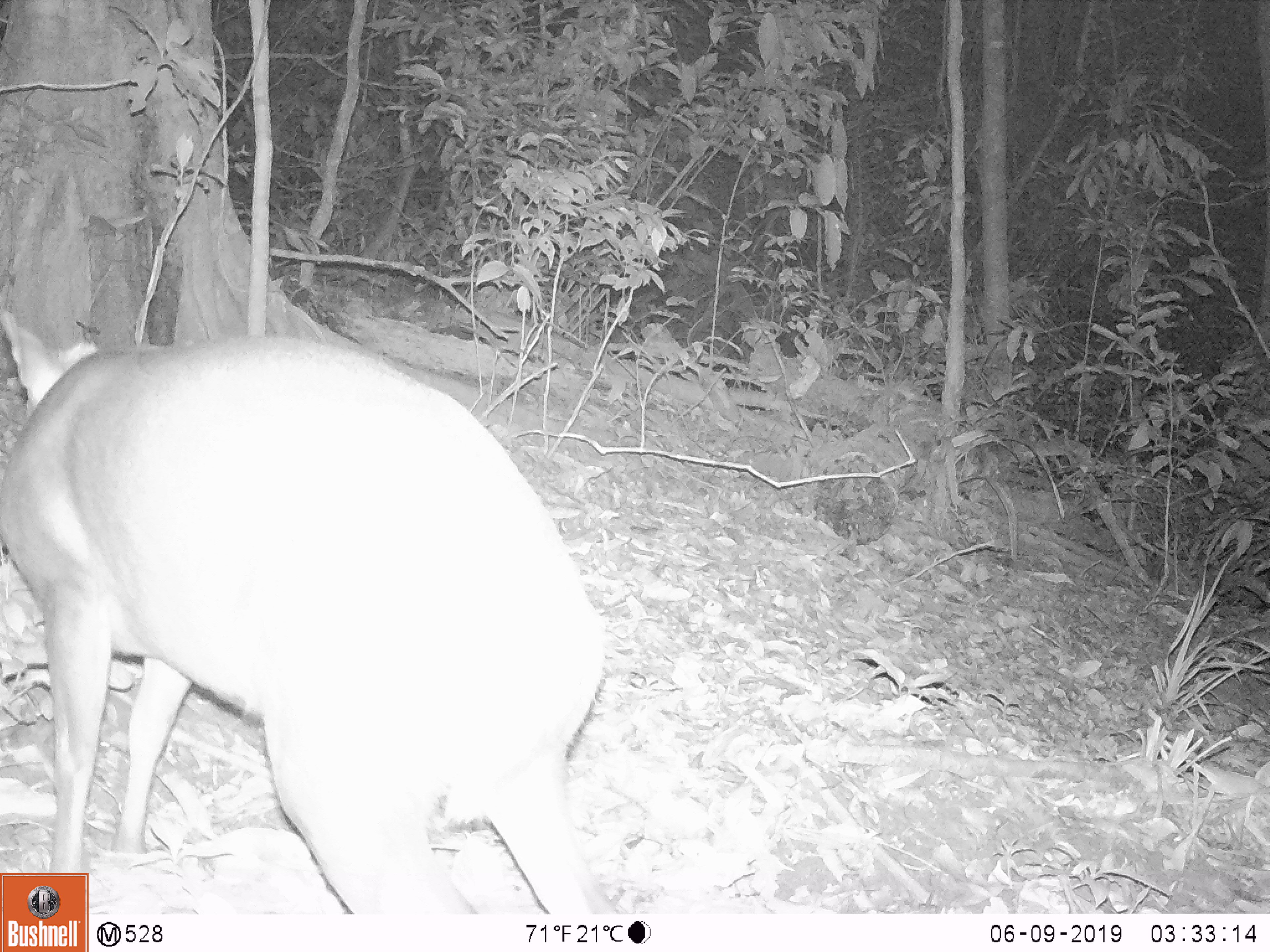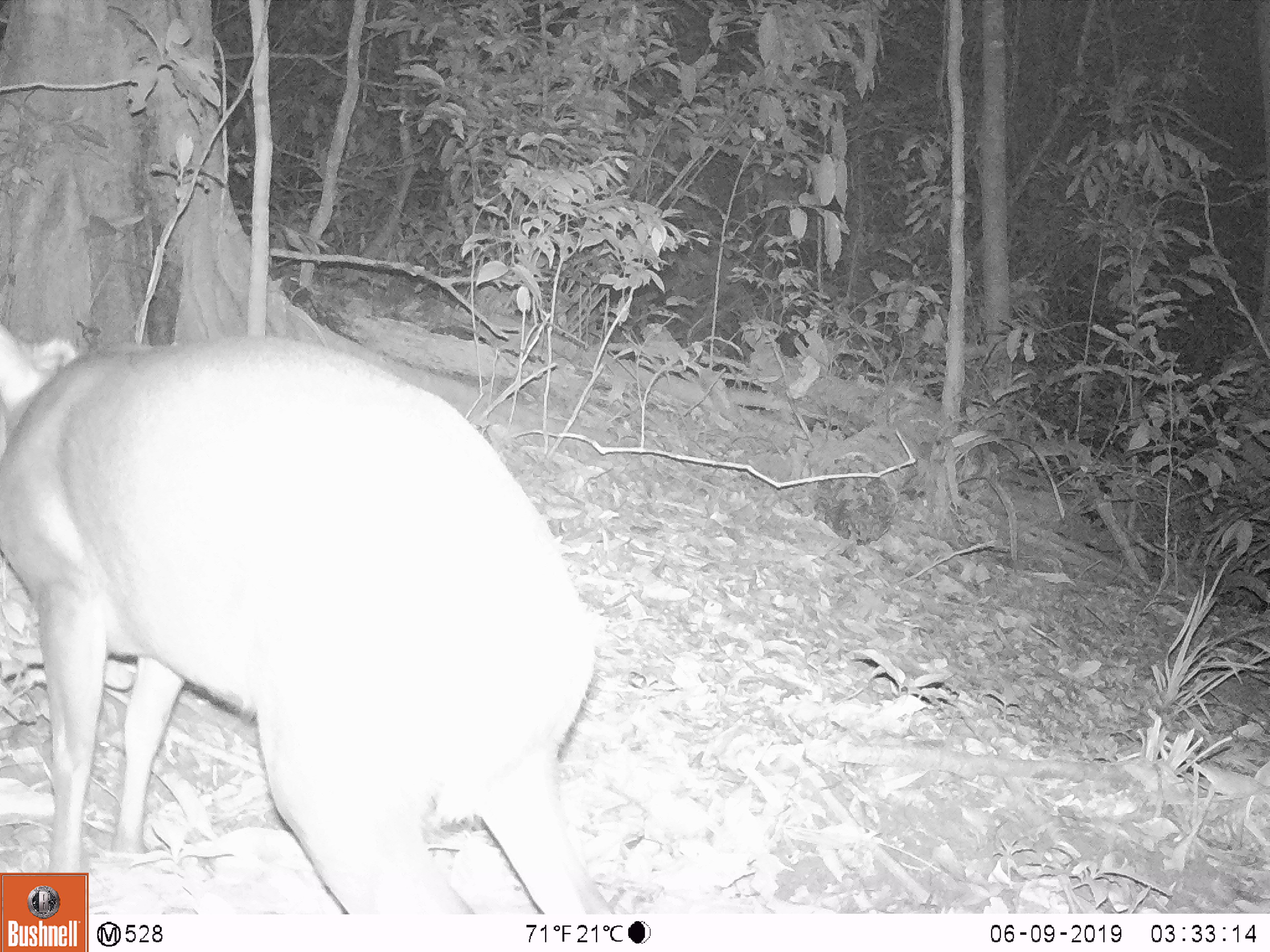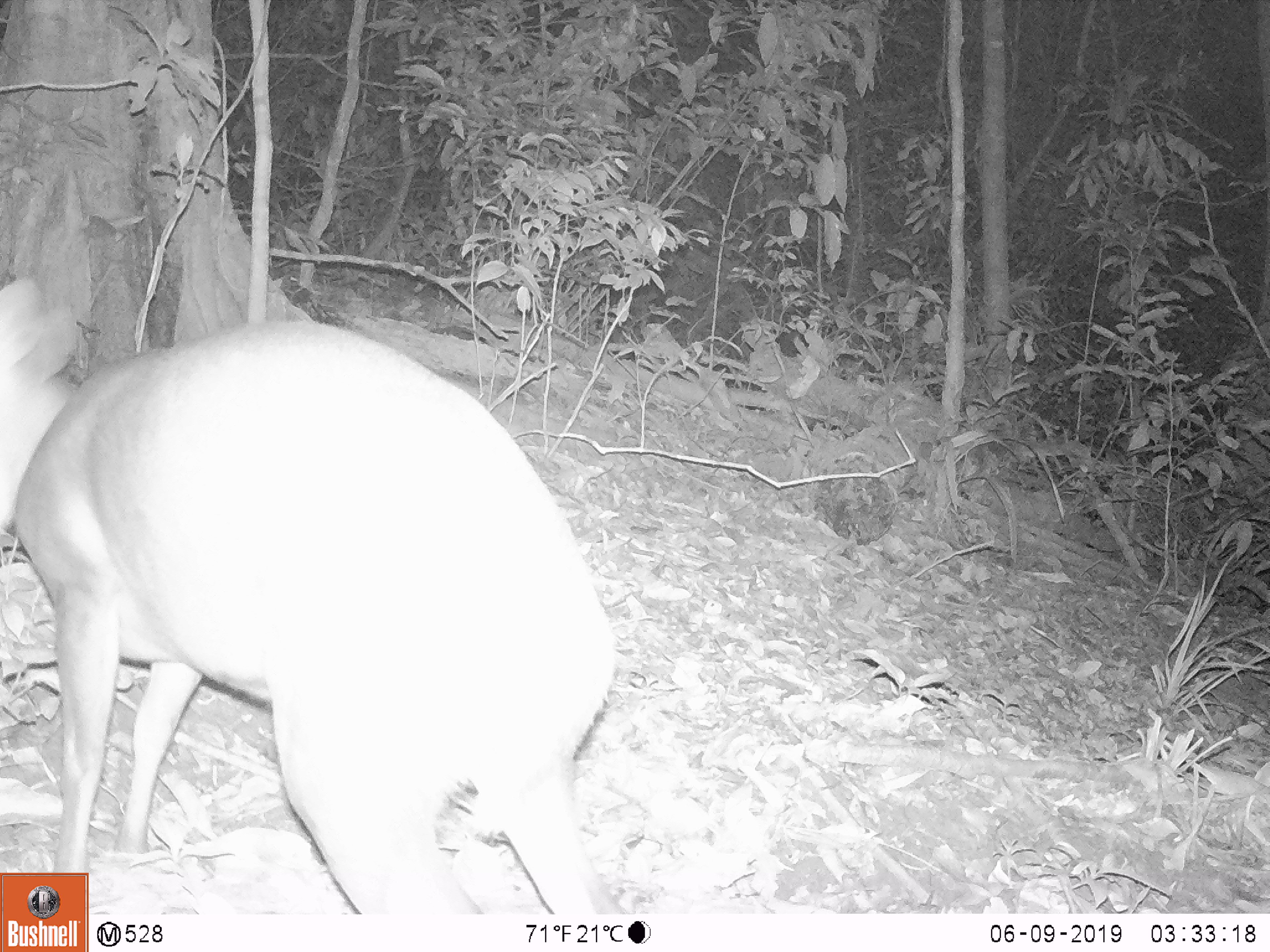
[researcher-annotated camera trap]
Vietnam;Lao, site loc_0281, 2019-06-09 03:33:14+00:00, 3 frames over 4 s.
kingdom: Animalia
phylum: Chordata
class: Mammalia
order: Artiodactyla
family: Cervidae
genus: Muntiacus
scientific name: Muntiacus rooseveltorum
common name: roosevelt's muntjac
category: roosevelts muntjac group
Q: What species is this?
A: Roosevelts muntjac group (roosevelt's muntjac) (Muntiacus rooseveltorum).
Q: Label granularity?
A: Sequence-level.